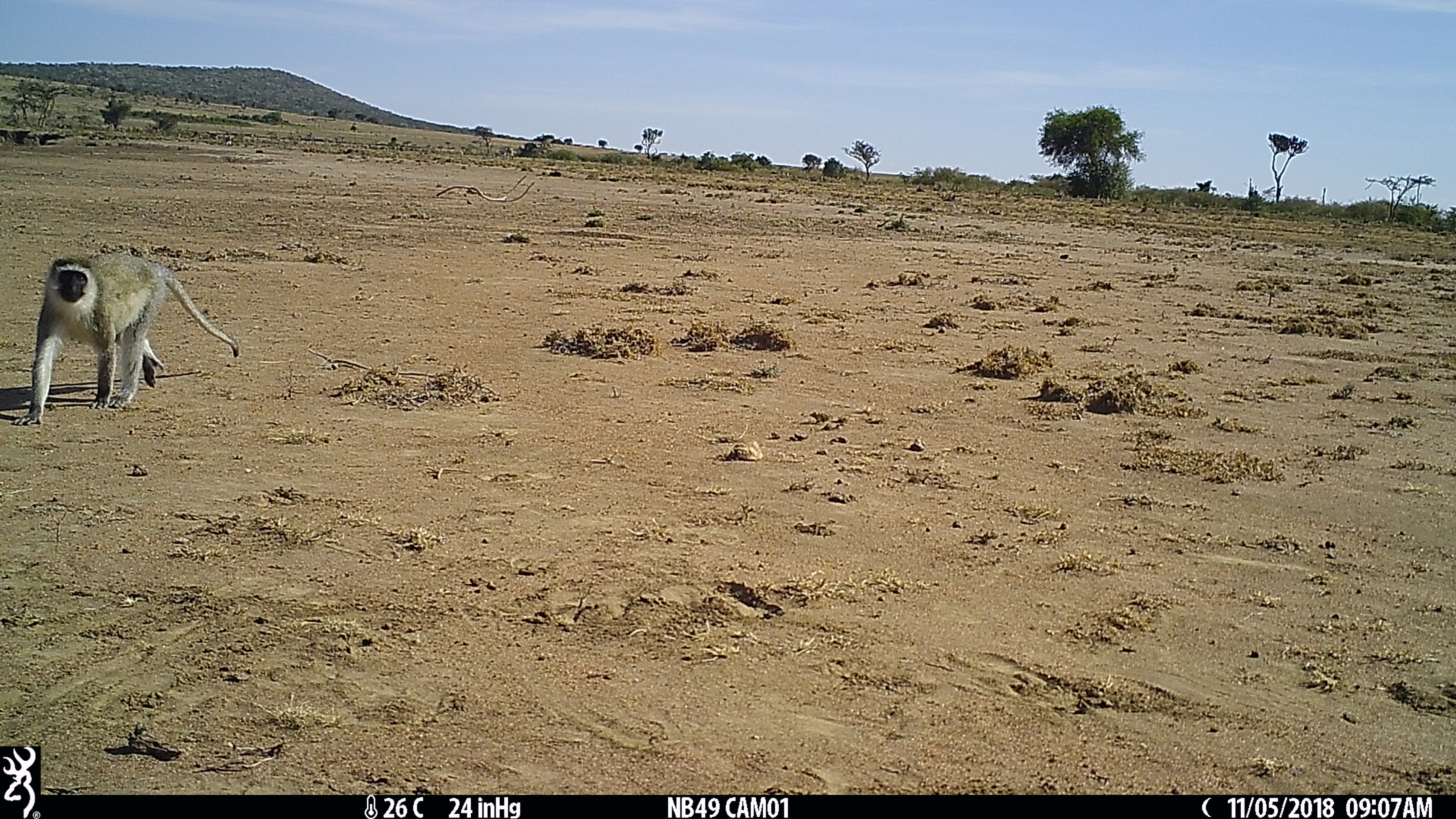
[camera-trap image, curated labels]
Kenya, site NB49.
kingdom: Animalia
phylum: Chordata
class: Mammalia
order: Primates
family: Cercopithecidae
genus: Chlorocebus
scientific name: Chlorocebus pygerythrus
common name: vervet monkey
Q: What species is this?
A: Vervet monkey (Chlorocebus pygerythrus).